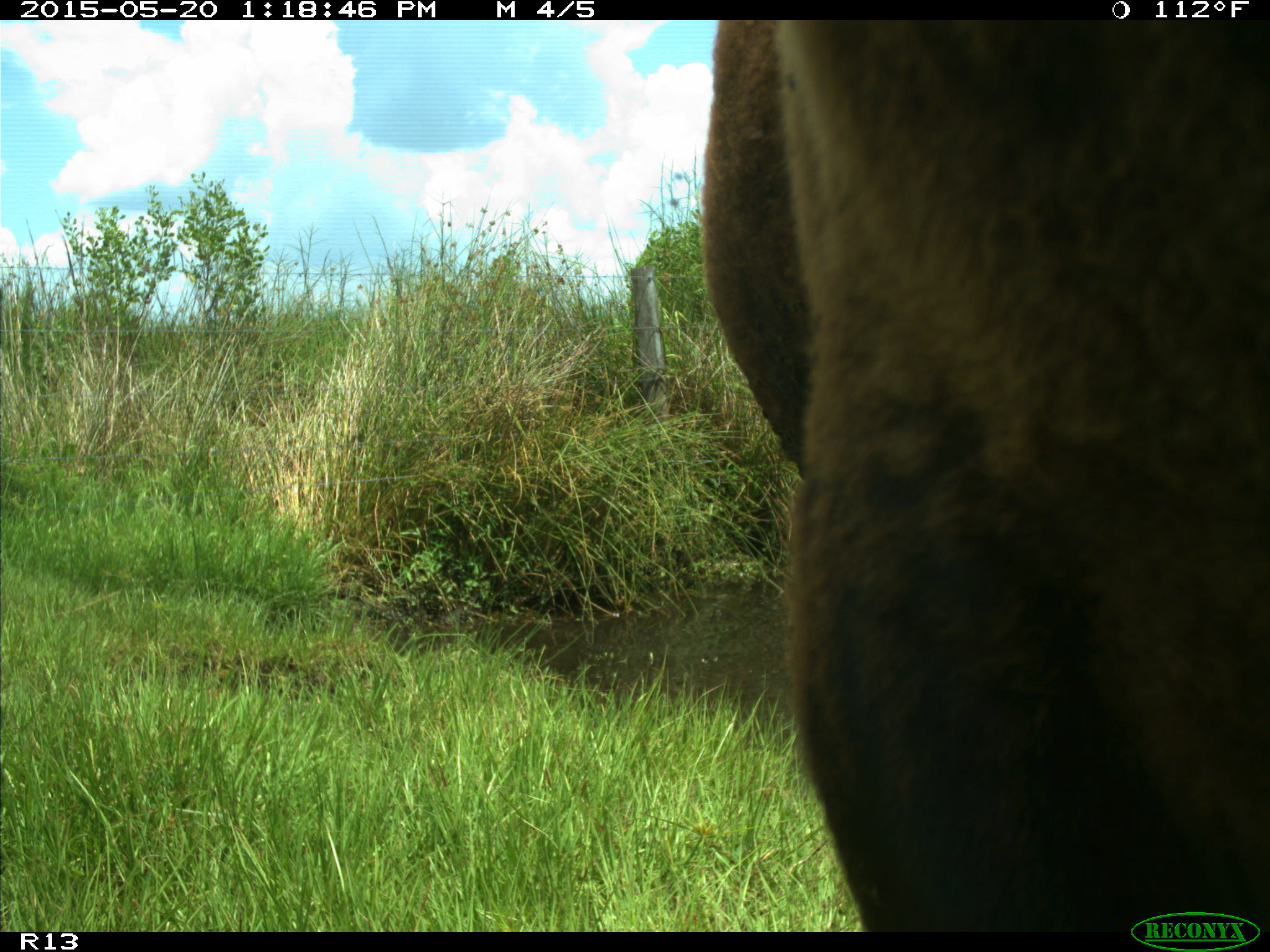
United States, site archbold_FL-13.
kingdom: Animalia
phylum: Chordata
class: Mammalia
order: Artiodactyla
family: Bovidae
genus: Bos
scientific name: Bos taurus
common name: domestic cow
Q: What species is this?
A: Bos taurus (domestic cow).